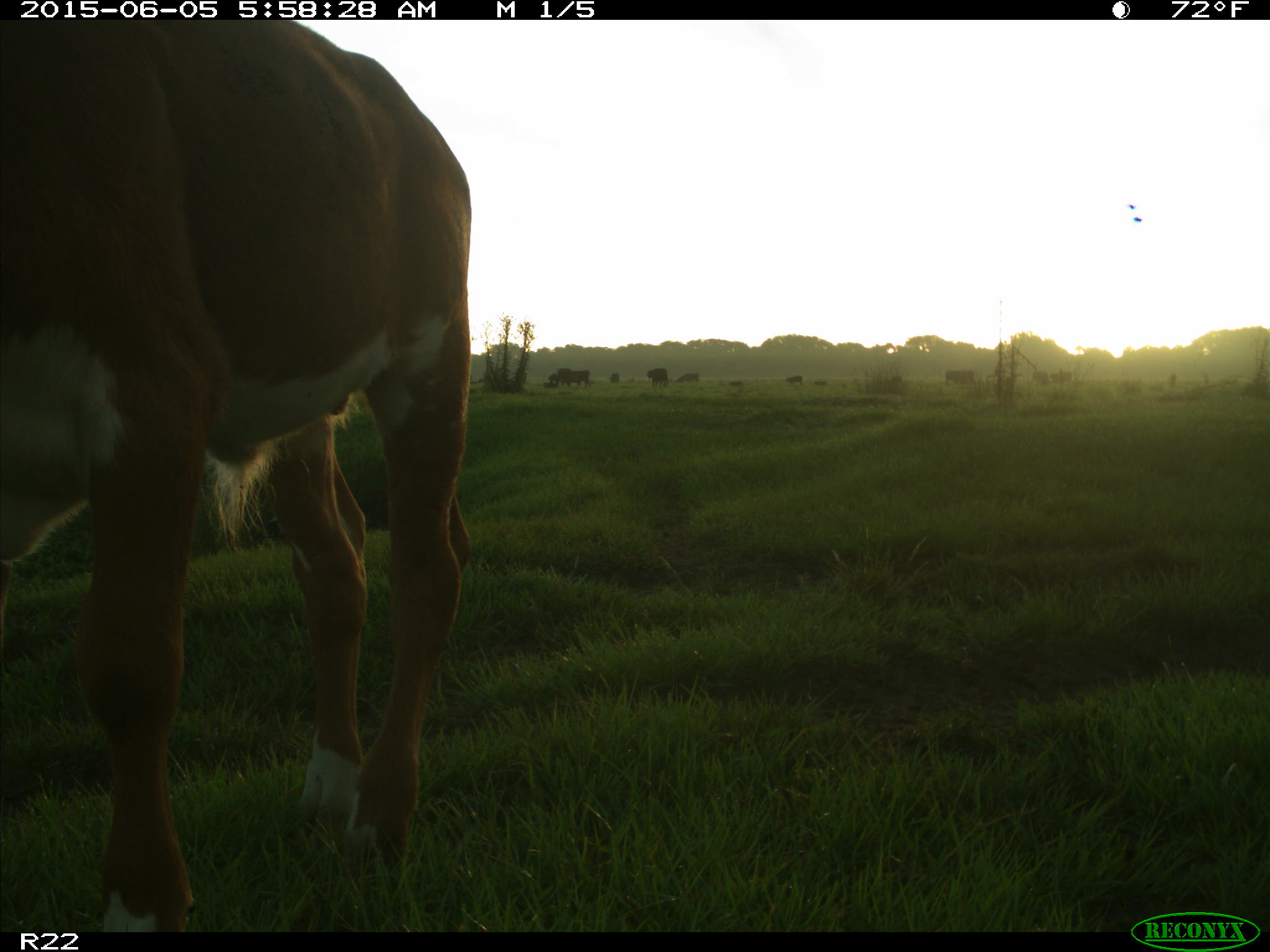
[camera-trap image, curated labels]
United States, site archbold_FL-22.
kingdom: Animalia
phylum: Chordata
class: Mammalia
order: Artiodactyla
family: Bovidae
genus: Bos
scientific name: Bos taurus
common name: domestic cow